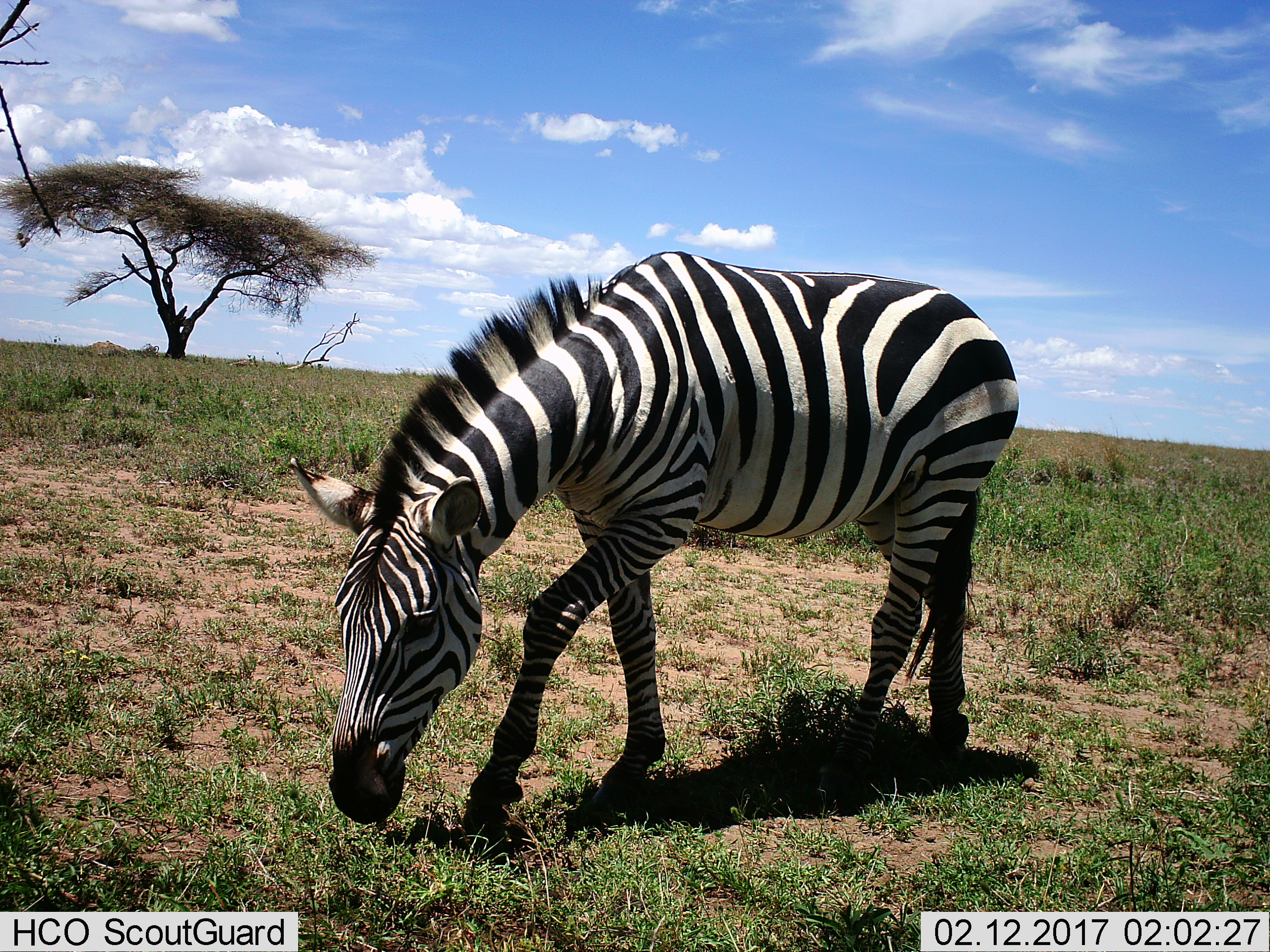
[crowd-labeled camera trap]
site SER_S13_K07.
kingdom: Animalia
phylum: Chordata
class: Mammalia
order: Perissodactyla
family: Equidae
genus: Equus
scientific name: Equus quagga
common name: plains zebra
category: zebraplains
Zebraplains (plains zebra) (Equus quagga), count 1. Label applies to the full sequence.